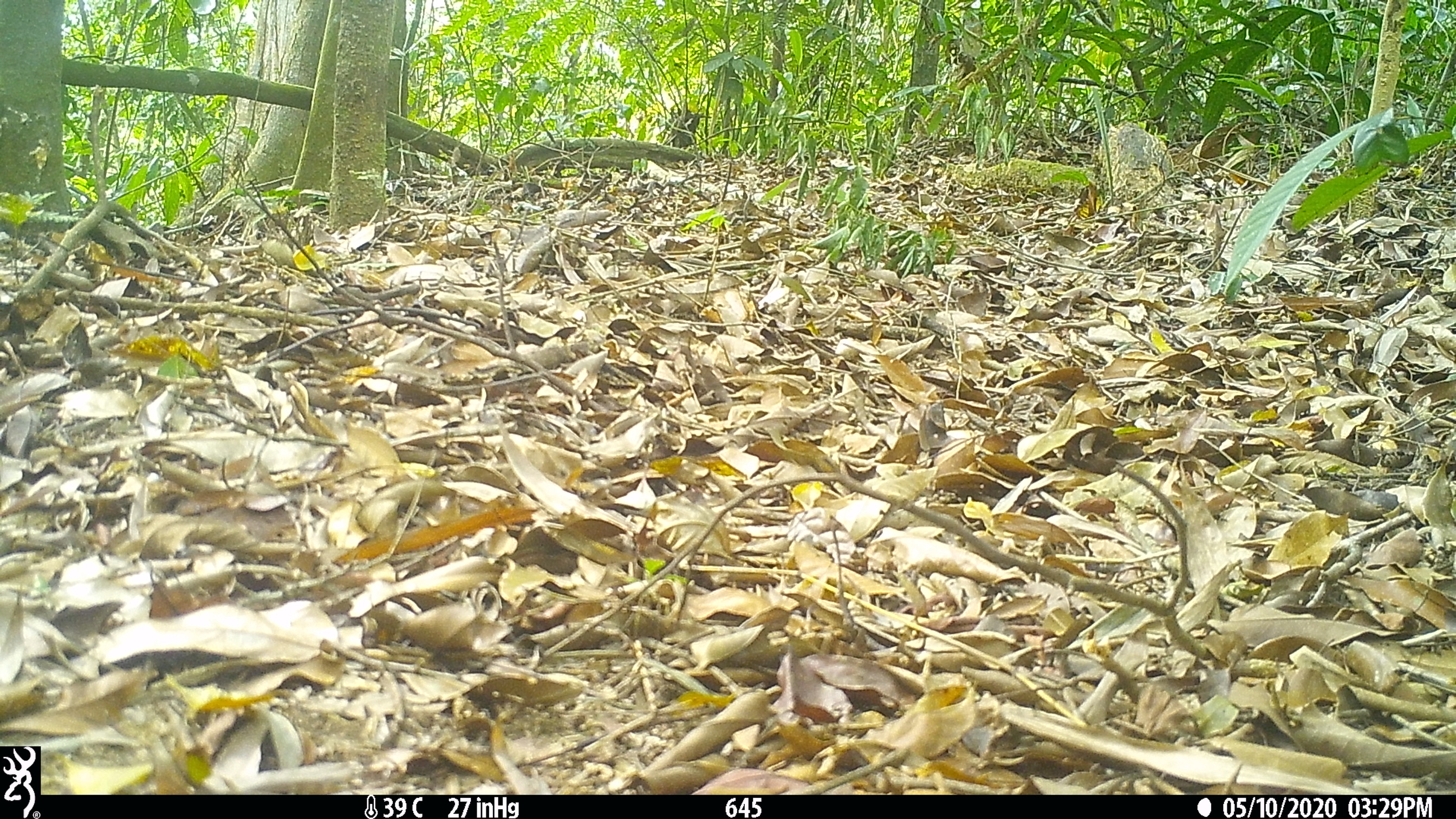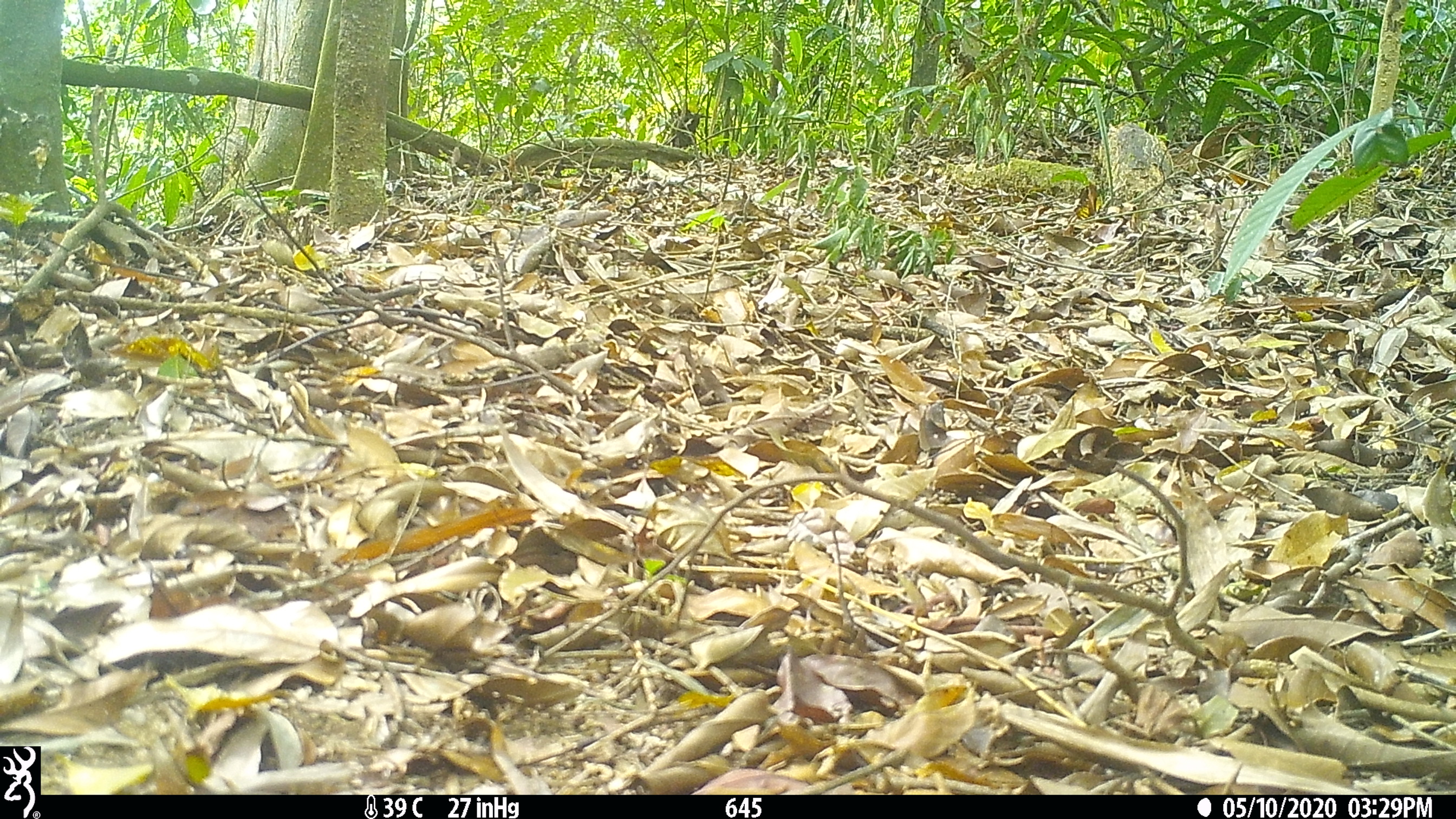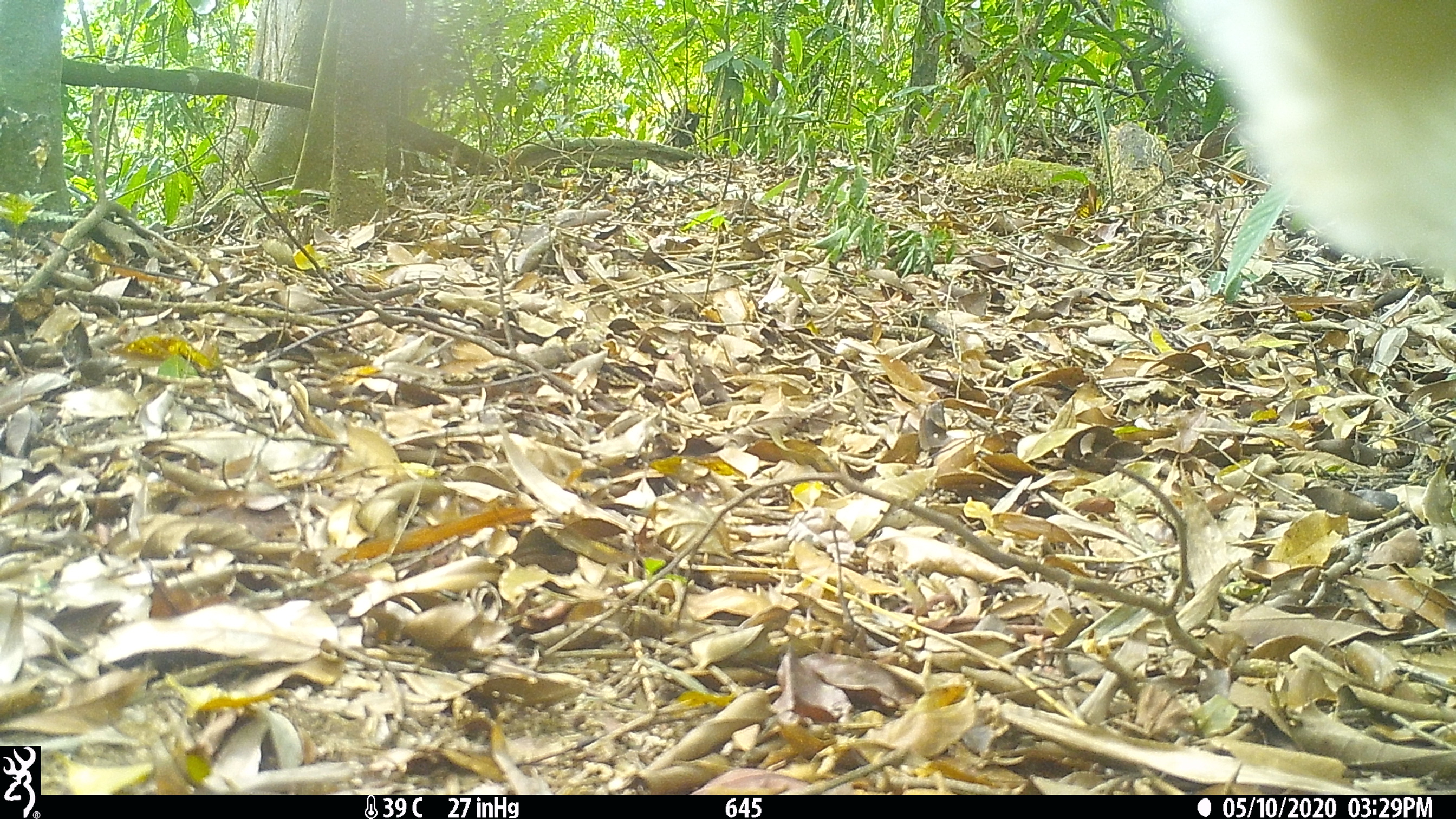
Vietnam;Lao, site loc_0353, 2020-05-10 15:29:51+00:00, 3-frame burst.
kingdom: Animalia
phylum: Chordata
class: Aves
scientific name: Aves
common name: bird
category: unidentified bird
Unidentified bird (bird) (Aves). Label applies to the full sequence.